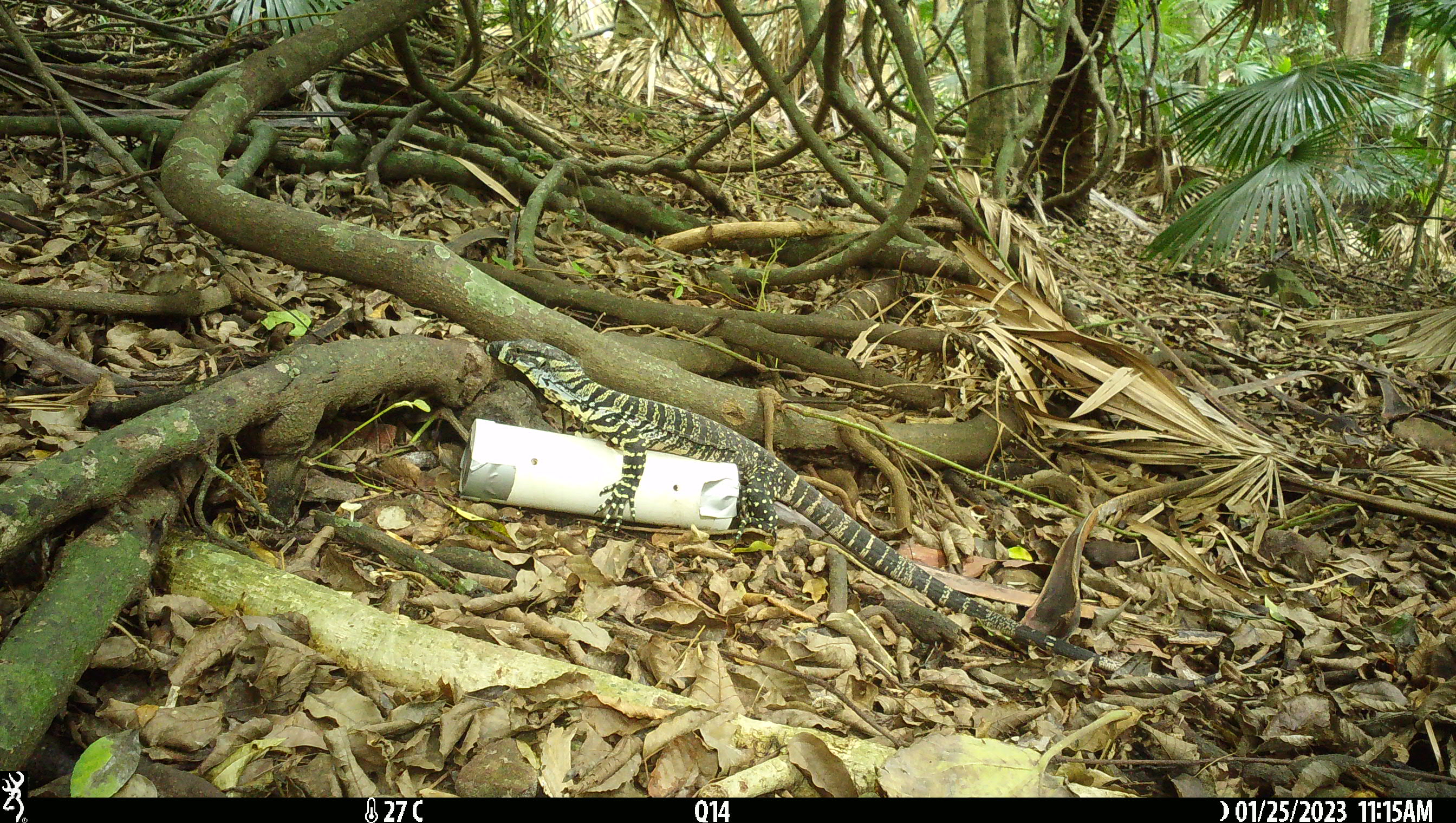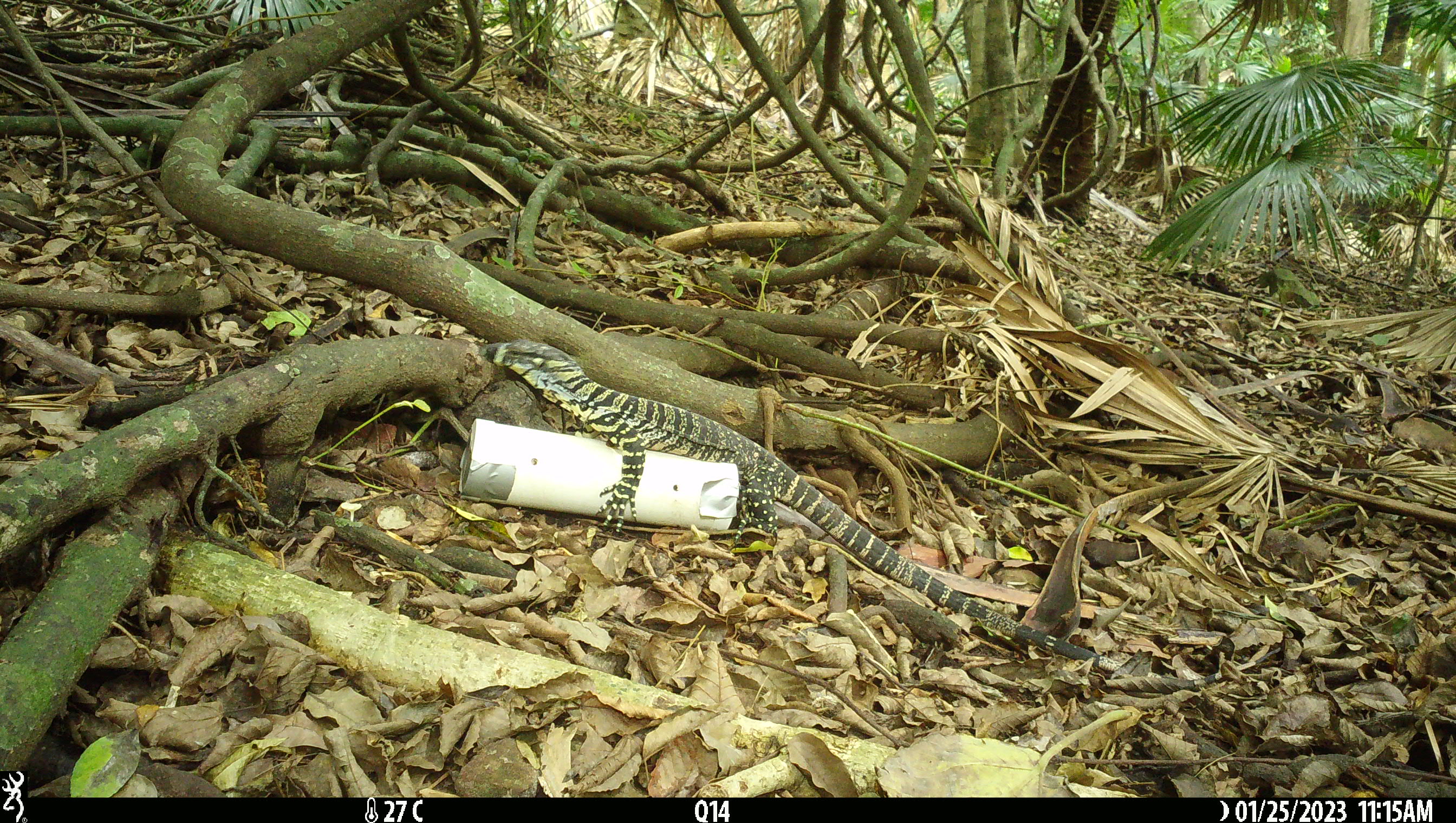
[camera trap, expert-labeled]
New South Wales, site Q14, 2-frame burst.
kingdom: Animalia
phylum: Chordata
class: Reptilia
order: Squamata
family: Varanidae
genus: Varanus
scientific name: Varanus varius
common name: lace monitor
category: goanna